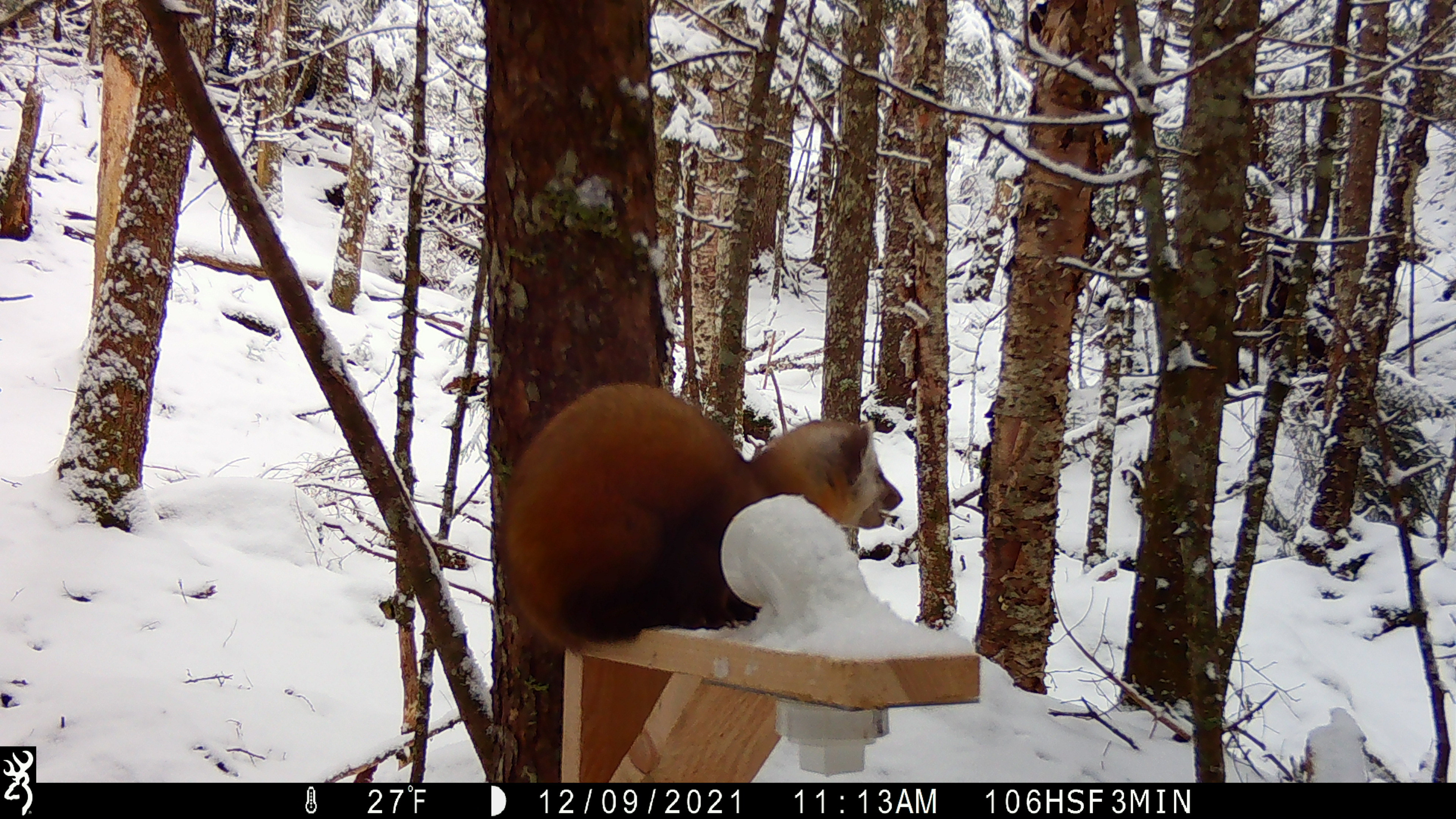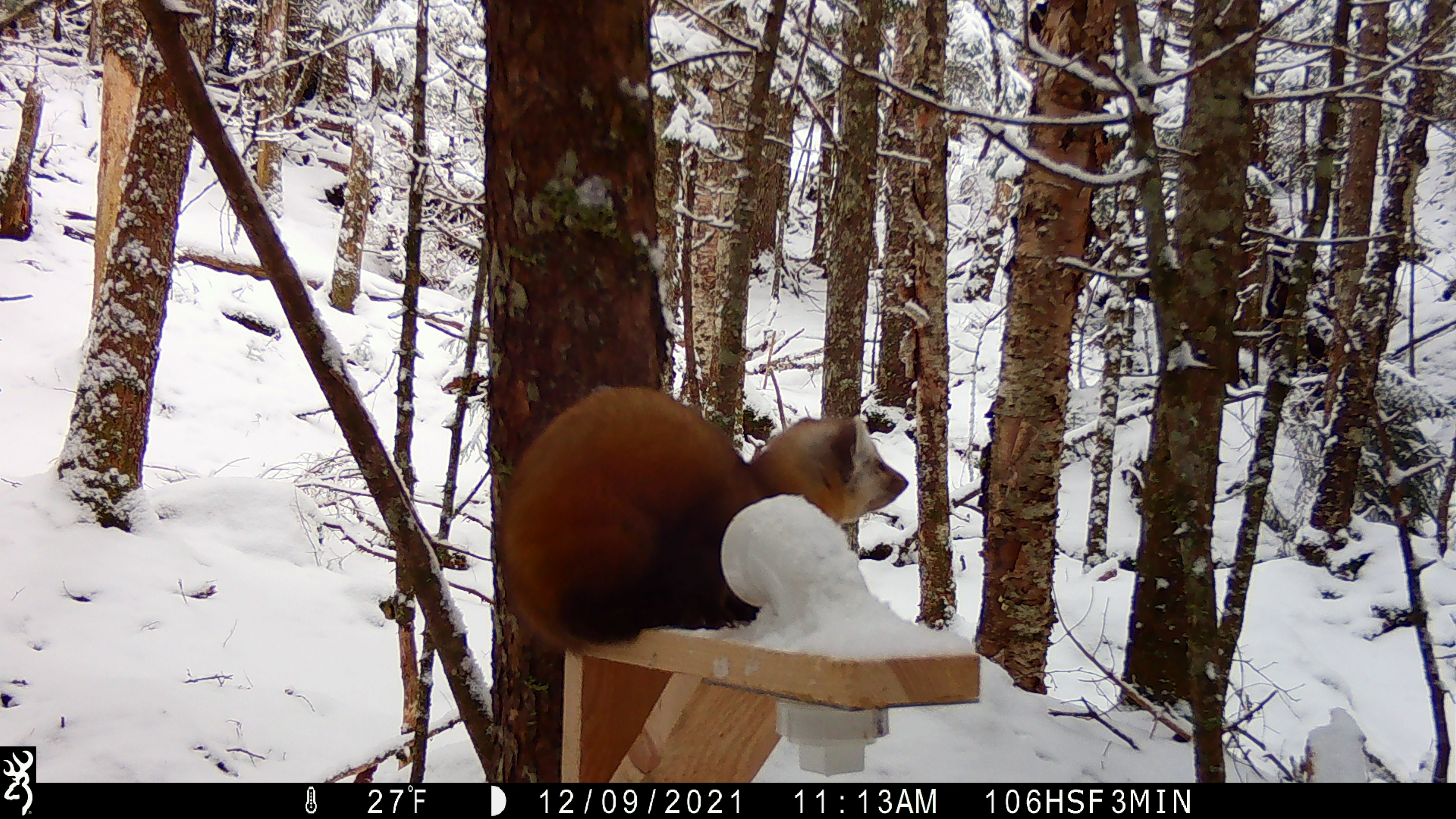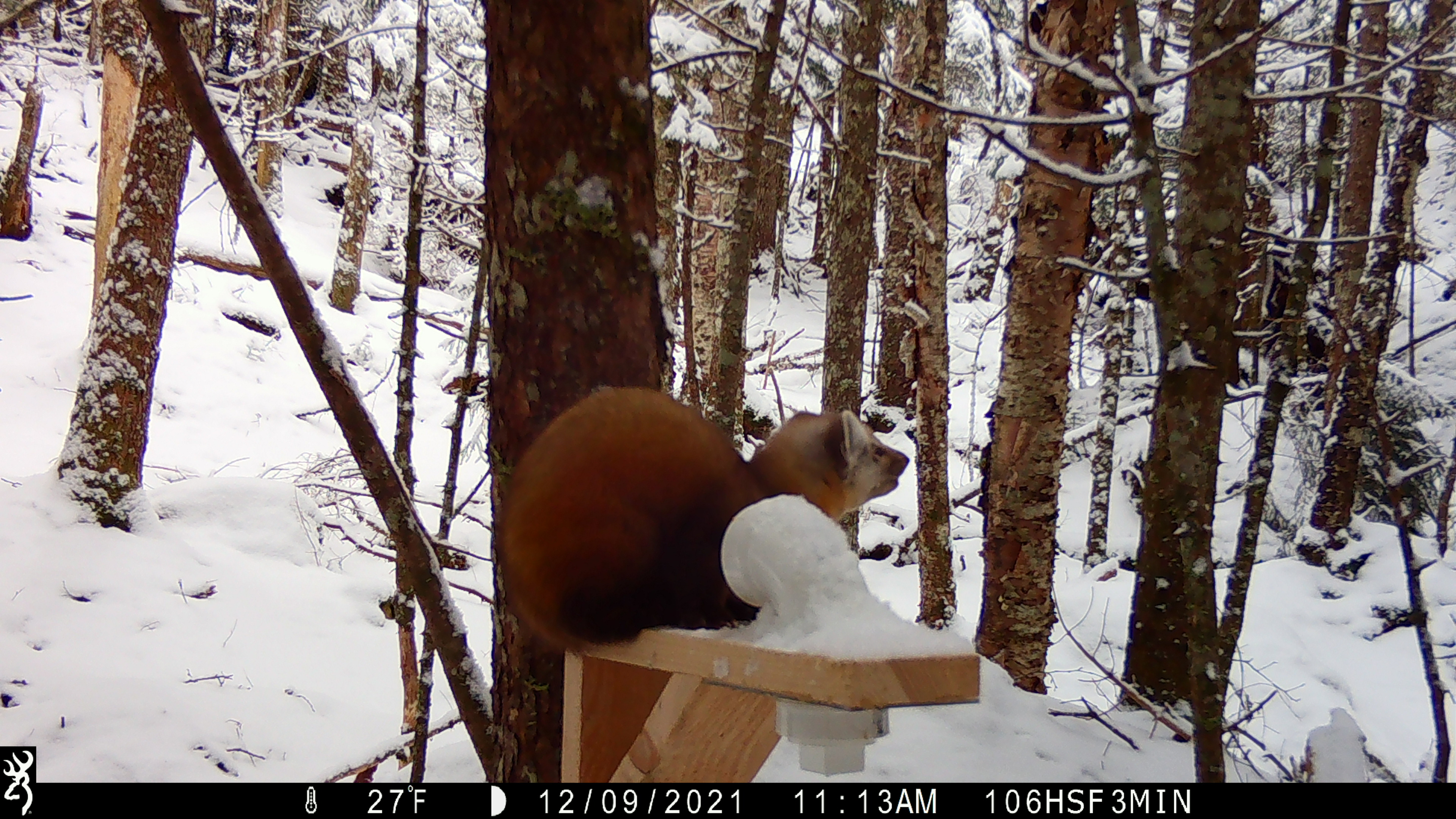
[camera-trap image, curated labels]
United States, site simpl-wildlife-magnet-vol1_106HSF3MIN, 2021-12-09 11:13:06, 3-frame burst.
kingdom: Animalia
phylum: Chordata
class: Mammalia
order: Carnivora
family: Mustelidae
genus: Martes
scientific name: Martes americana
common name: american marten